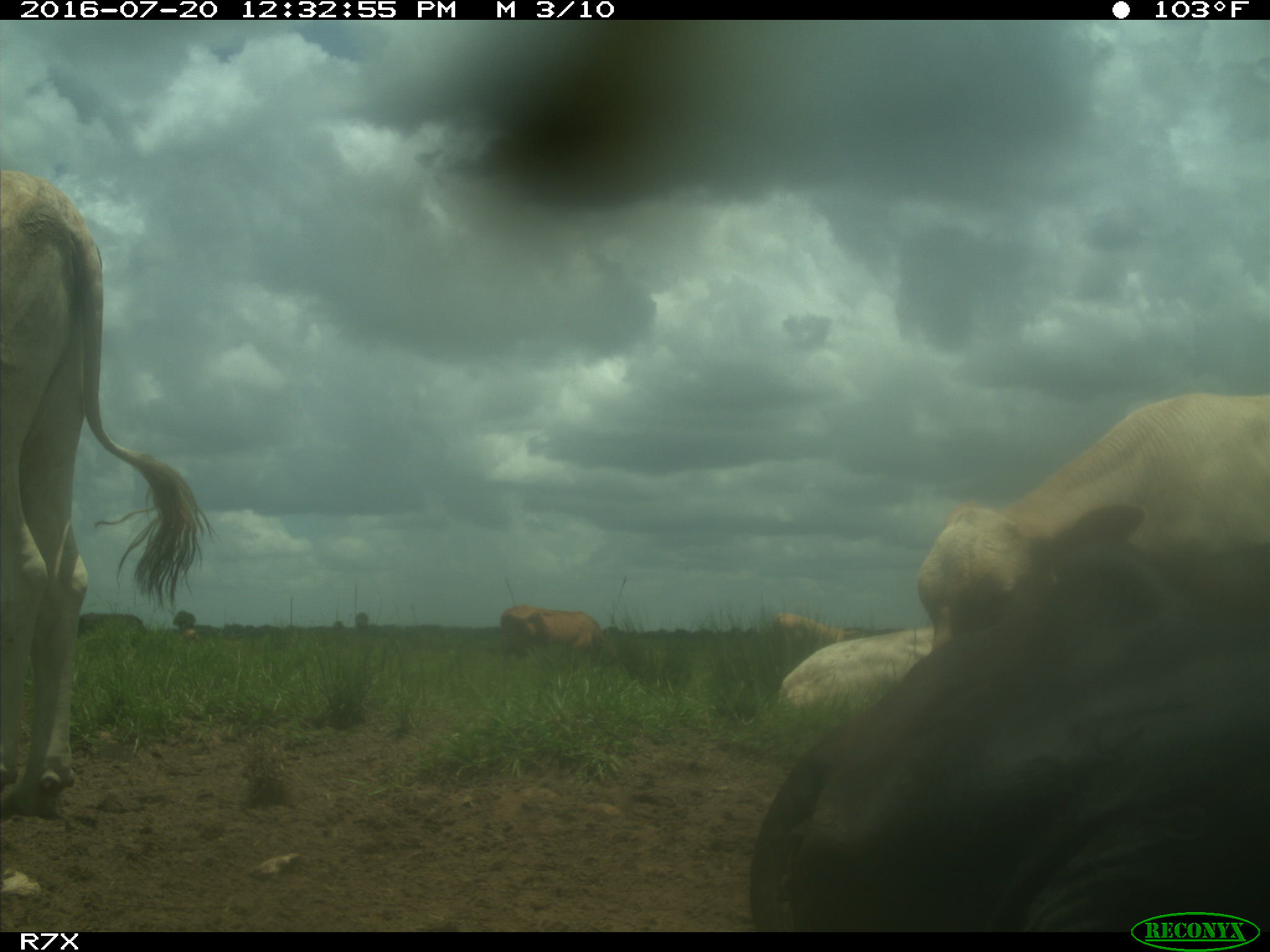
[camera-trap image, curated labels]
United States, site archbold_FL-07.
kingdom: Animalia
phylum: Chordata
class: Mammalia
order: Artiodactyla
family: Bovidae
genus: Bos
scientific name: Bos taurus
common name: domestic cow